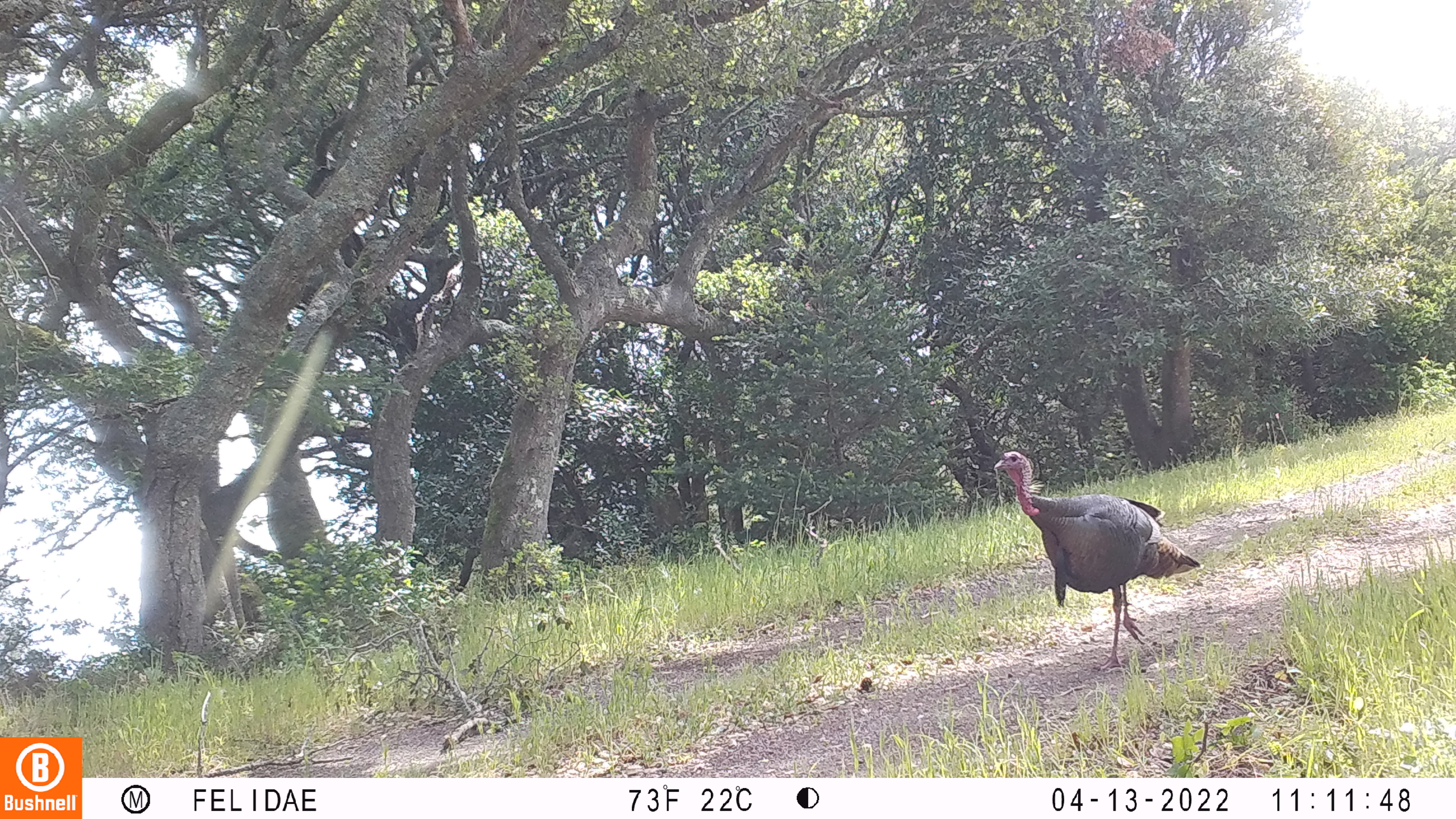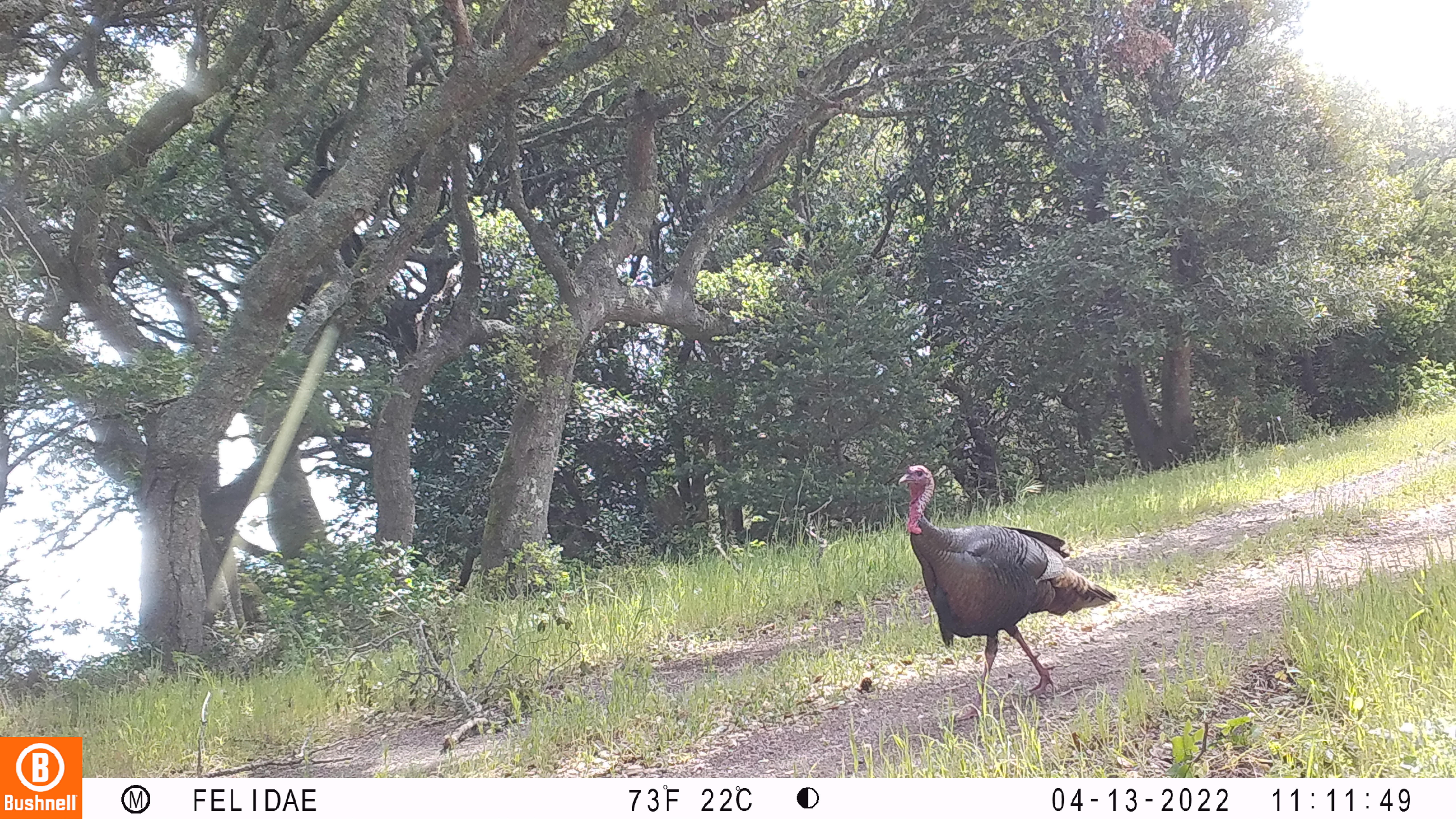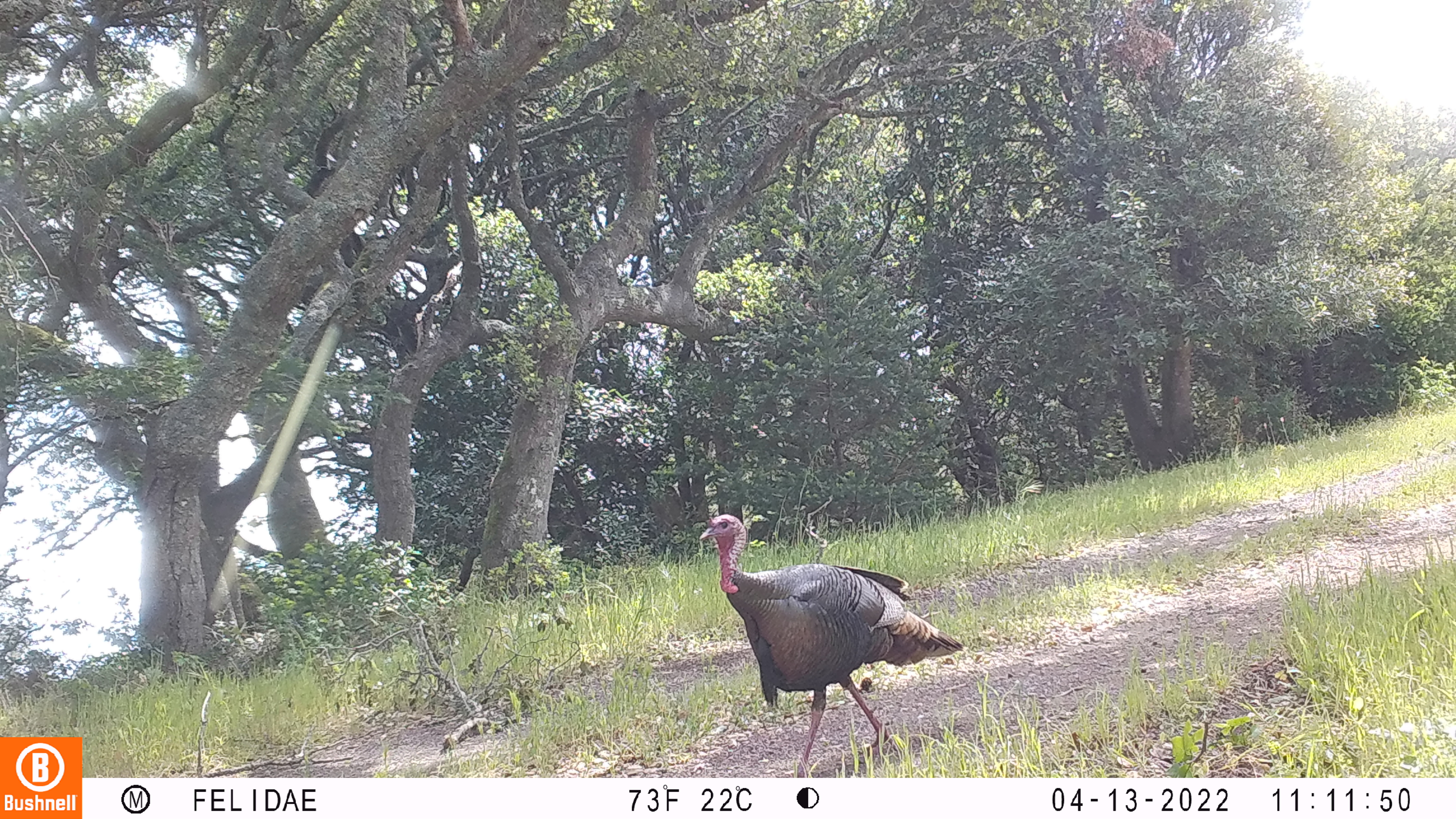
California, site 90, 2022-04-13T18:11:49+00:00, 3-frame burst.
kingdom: Animalia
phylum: Chordata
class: Aves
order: Galliformes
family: Phasianidae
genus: Meleagris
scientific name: Meleagris gallopavo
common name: turkey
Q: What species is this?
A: Turkey (Meleagris gallopavo).